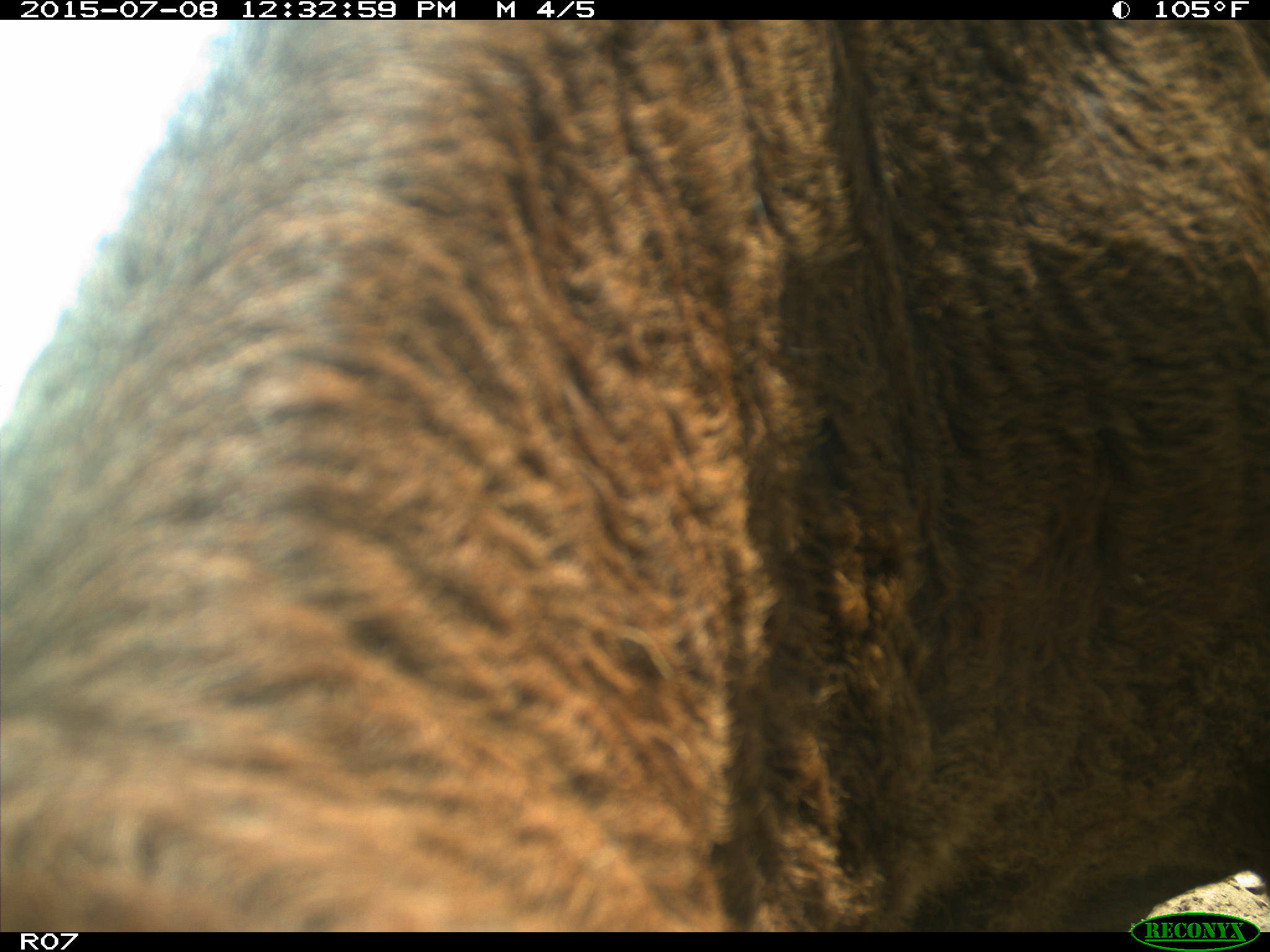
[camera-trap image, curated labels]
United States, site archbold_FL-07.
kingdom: Animalia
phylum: Chordata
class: Mammalia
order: Artiodactyla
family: Bovidae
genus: Bos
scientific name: Bos taurus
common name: domestic cow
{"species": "Bos taurus (domestic cow)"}